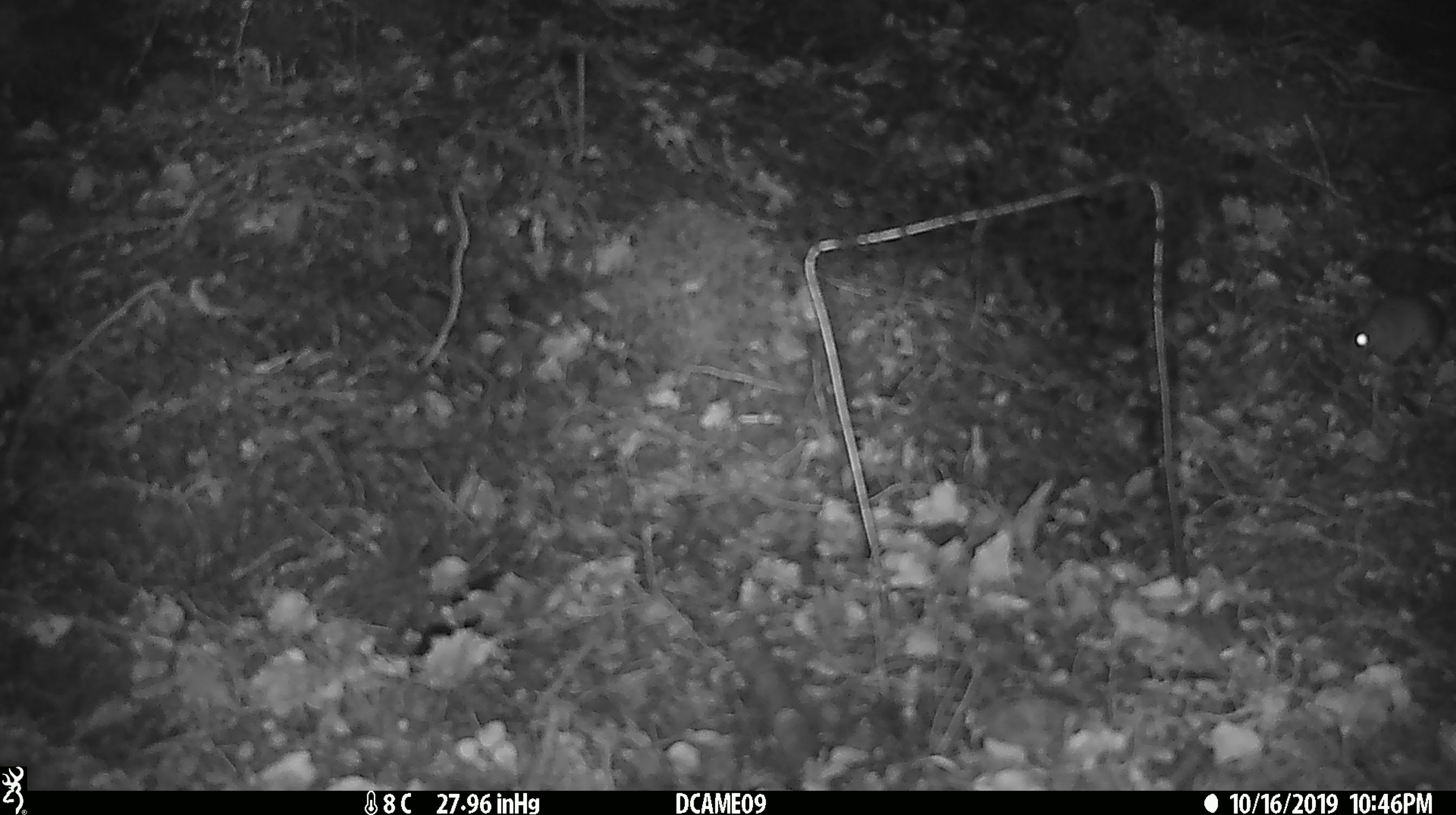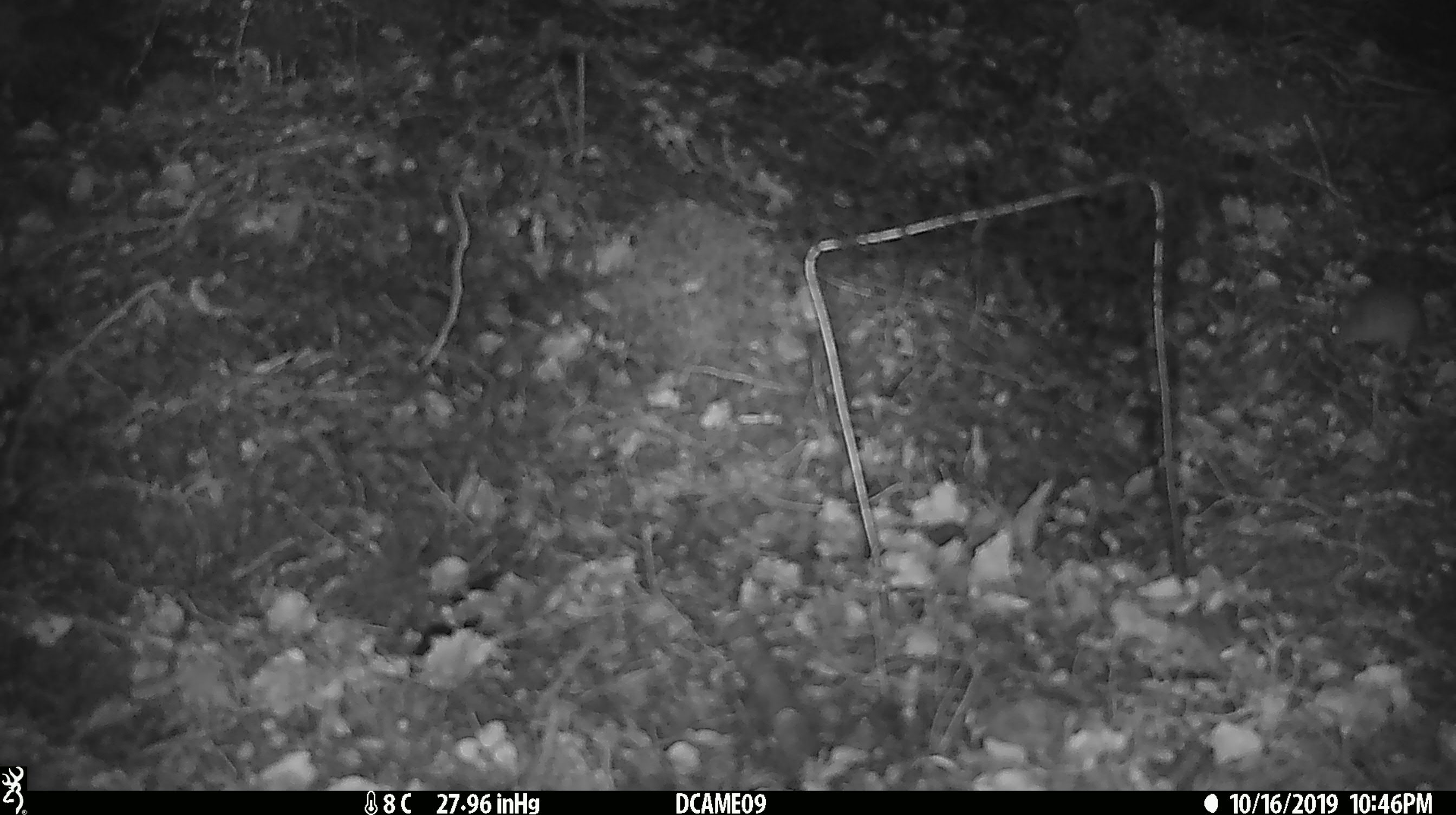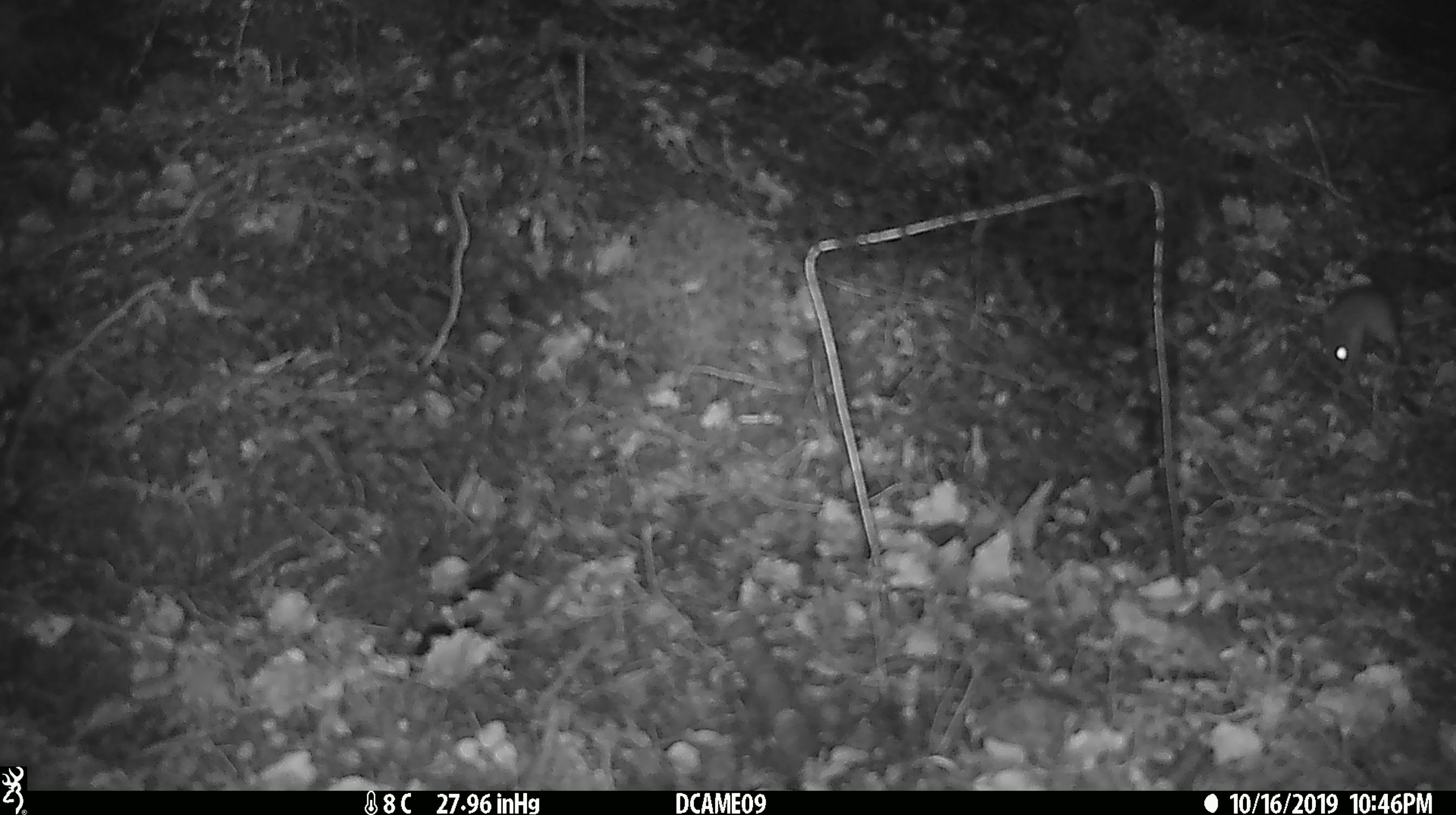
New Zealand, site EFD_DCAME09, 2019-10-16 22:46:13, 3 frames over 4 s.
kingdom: Animalia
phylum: Chordata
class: Mammalia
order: Rodentia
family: Muridae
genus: Mus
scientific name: Mus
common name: mouse